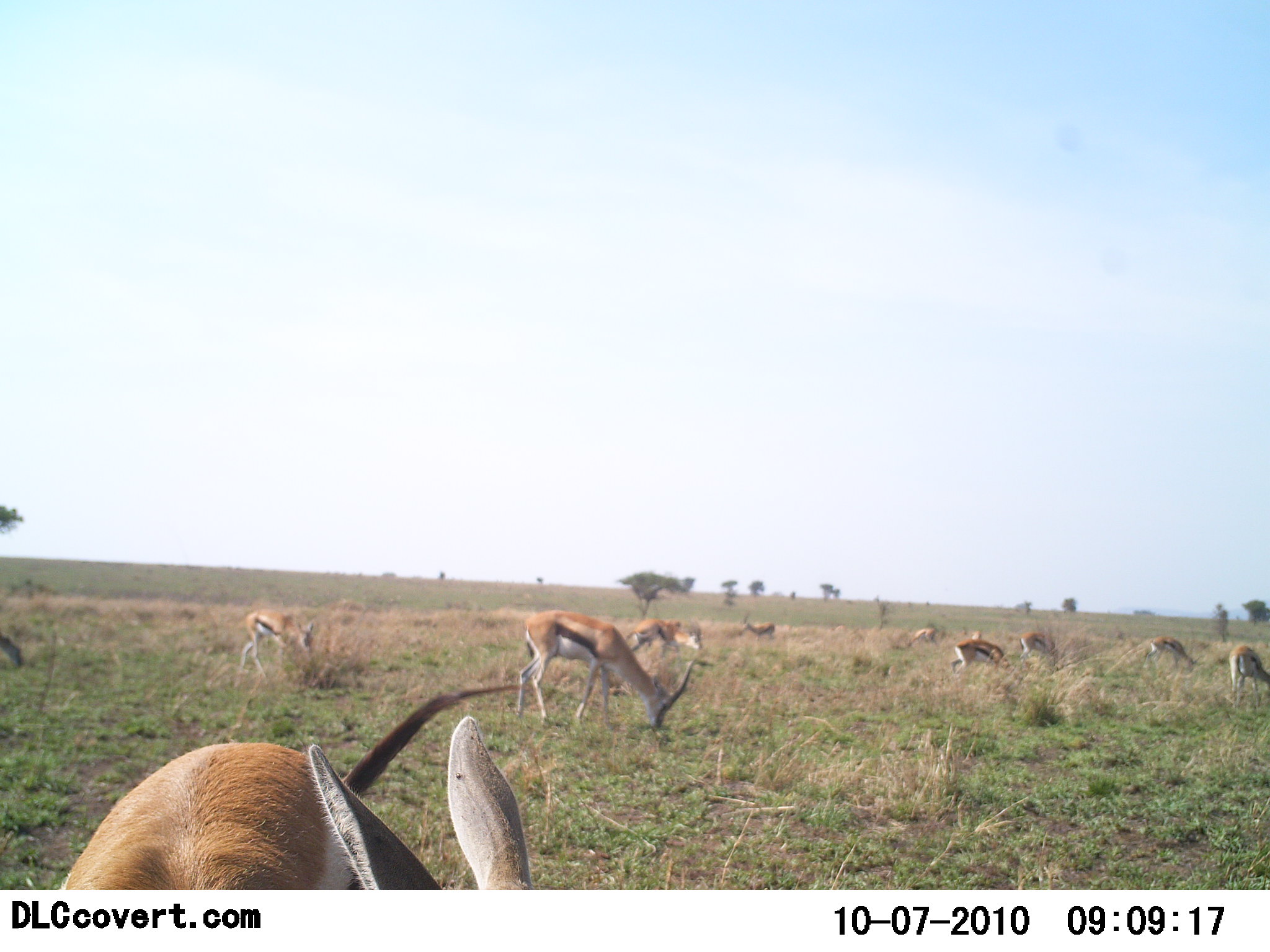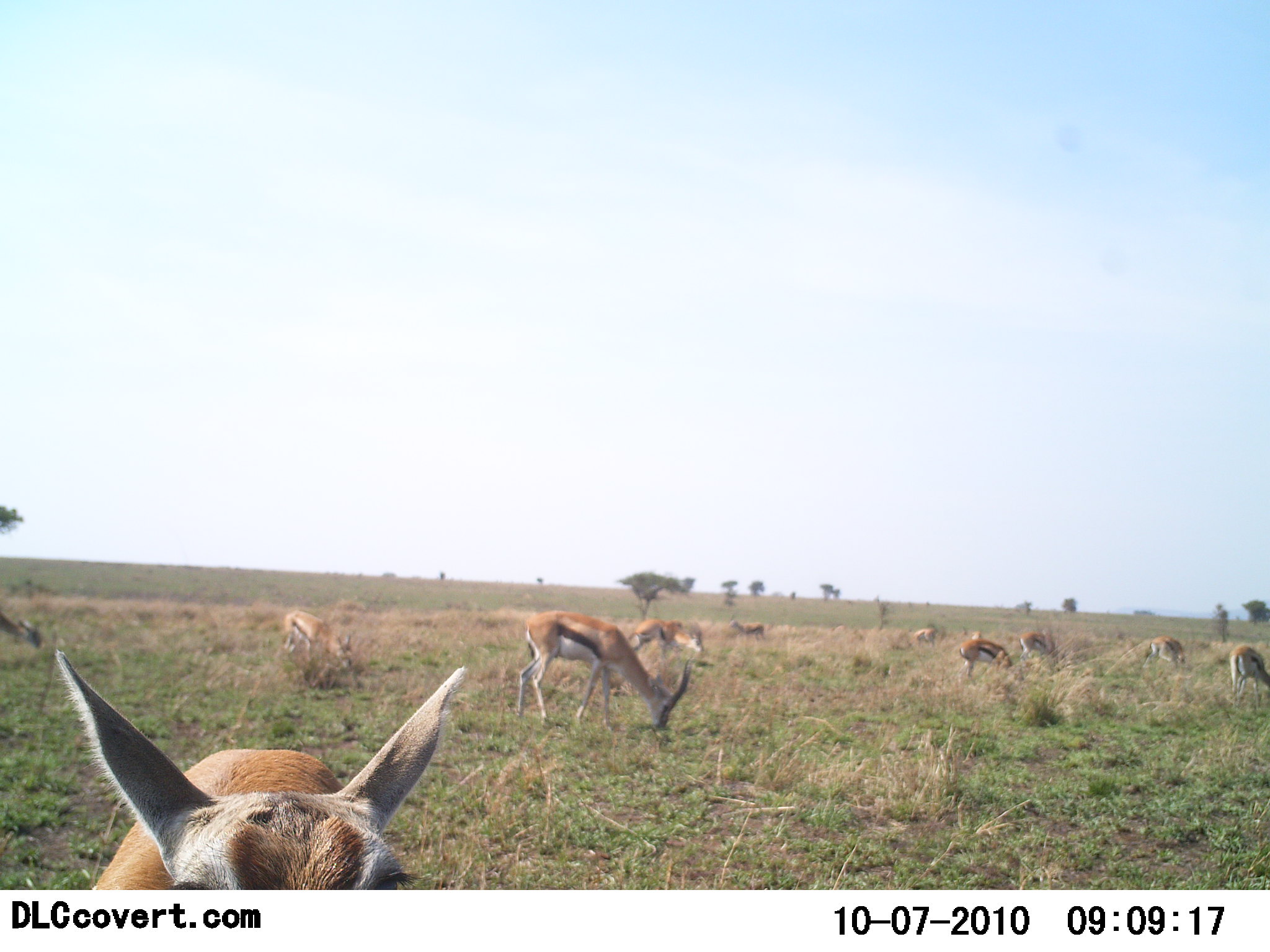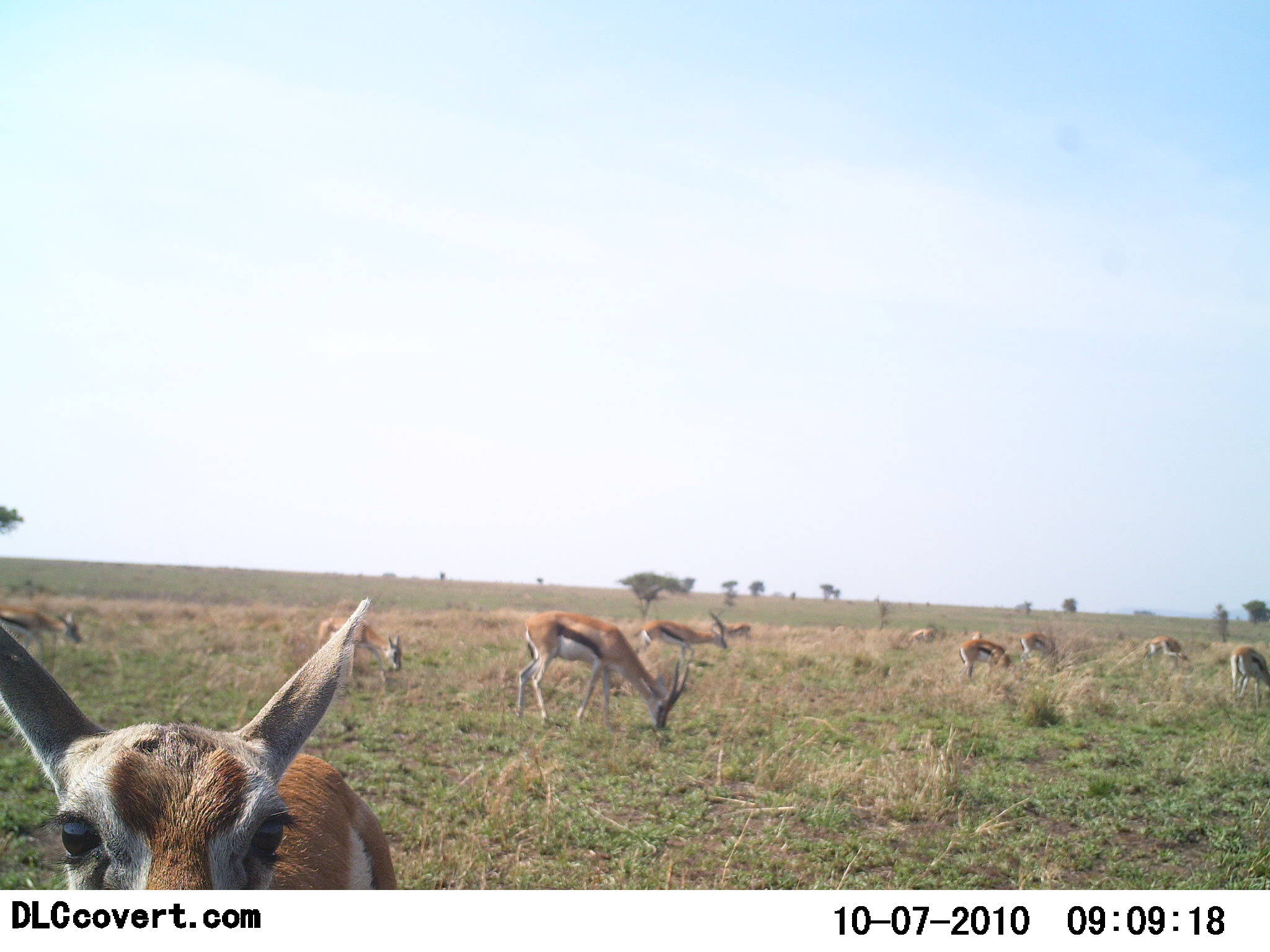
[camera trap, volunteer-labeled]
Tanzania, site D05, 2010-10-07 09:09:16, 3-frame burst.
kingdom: Animalia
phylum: Chordata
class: Mammalia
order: Artiodactyla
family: Bovidae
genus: Eudorcas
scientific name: Eudorcas thomsonii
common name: thomson's gazelle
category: gazellethomsons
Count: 11-50.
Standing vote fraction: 31%.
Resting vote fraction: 0%.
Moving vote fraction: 31%.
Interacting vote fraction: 0%.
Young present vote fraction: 15%.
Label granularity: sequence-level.